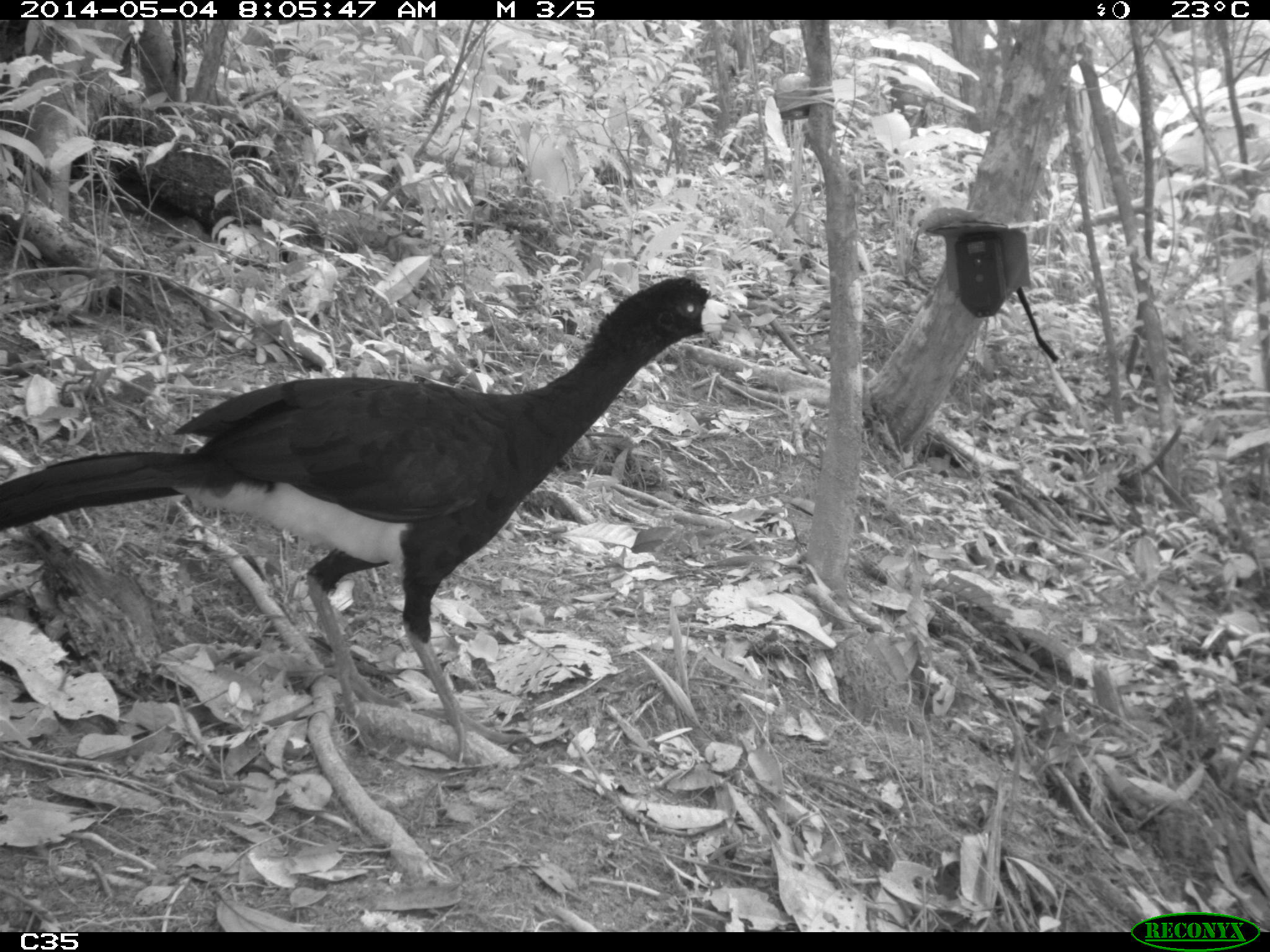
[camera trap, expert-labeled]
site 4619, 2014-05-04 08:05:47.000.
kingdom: Animalia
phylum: Chordata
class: Aves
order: Galliformes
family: Cracidae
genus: Crax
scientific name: Crax alector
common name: black curassow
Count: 2.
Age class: adult.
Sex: female.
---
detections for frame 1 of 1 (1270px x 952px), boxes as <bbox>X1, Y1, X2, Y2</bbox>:
crax alector: <bbox>0, 273, 744, 769</bbox>